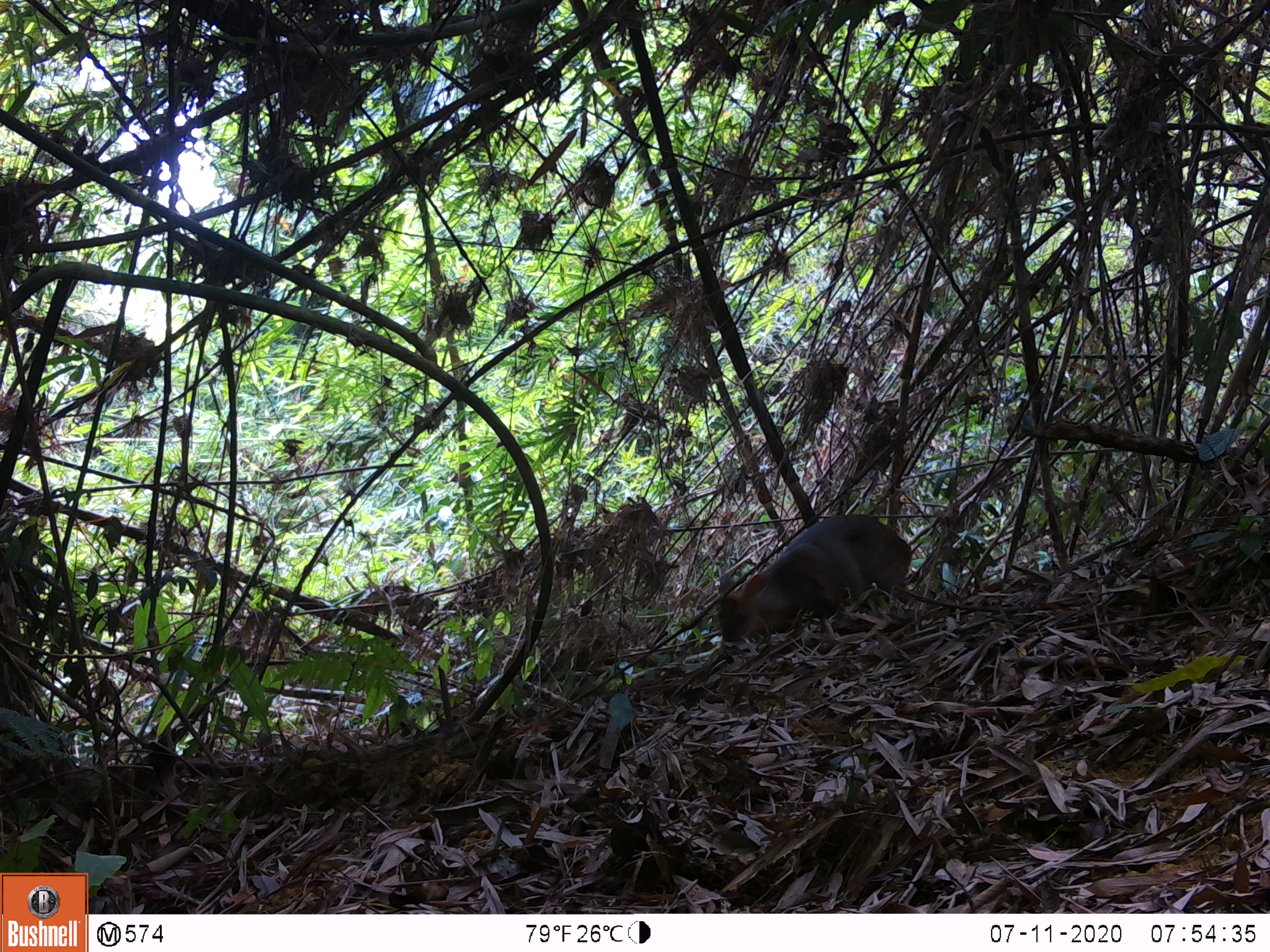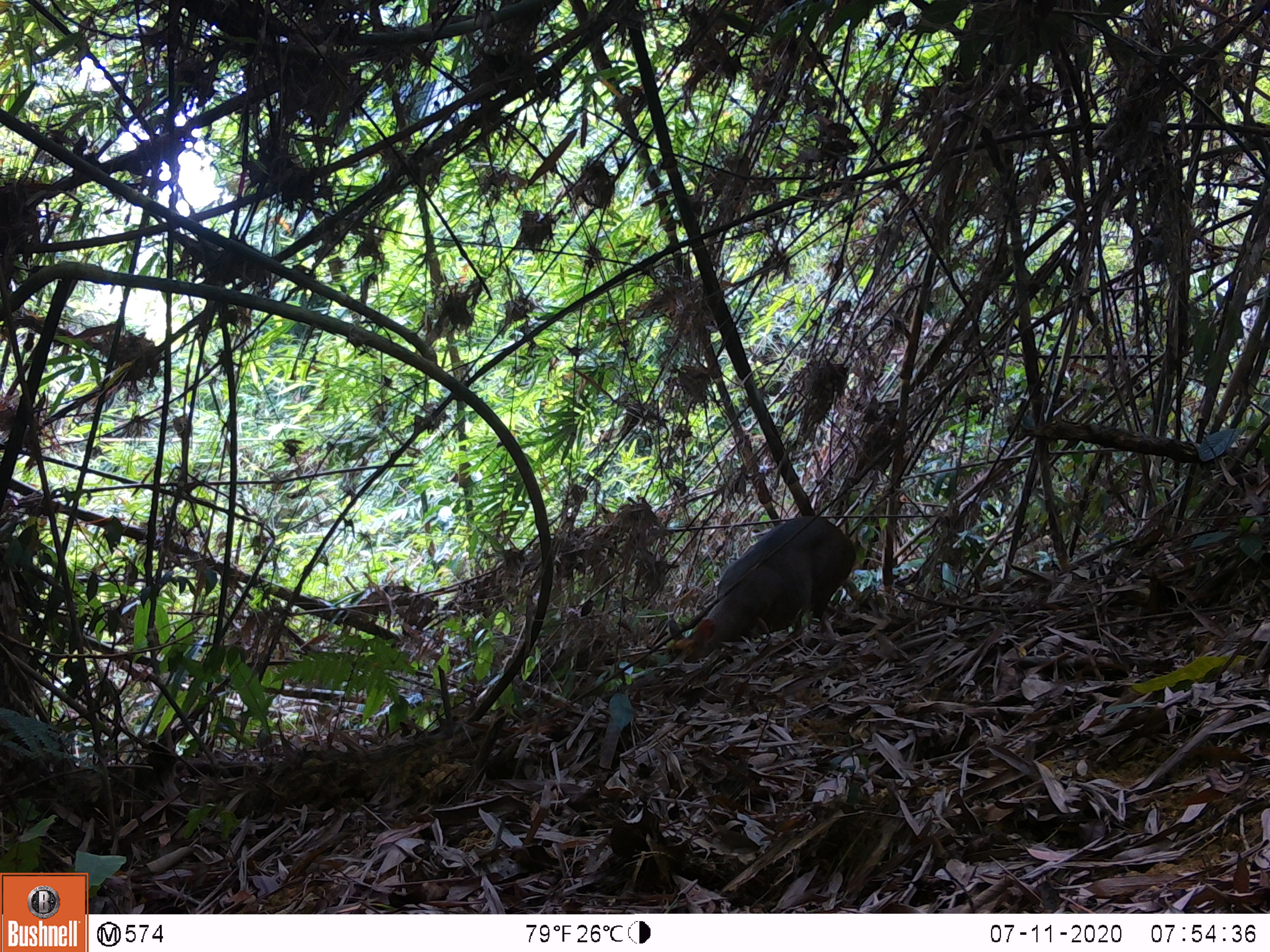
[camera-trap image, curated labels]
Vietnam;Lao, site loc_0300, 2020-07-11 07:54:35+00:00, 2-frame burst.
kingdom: Animalia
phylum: Chordata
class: Mammalia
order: Artiodactyla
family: Cervidae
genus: Muntiacus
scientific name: Muntiacus rooseveltorum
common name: roosevelt's muntjac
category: roosevelts muntjac group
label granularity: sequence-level